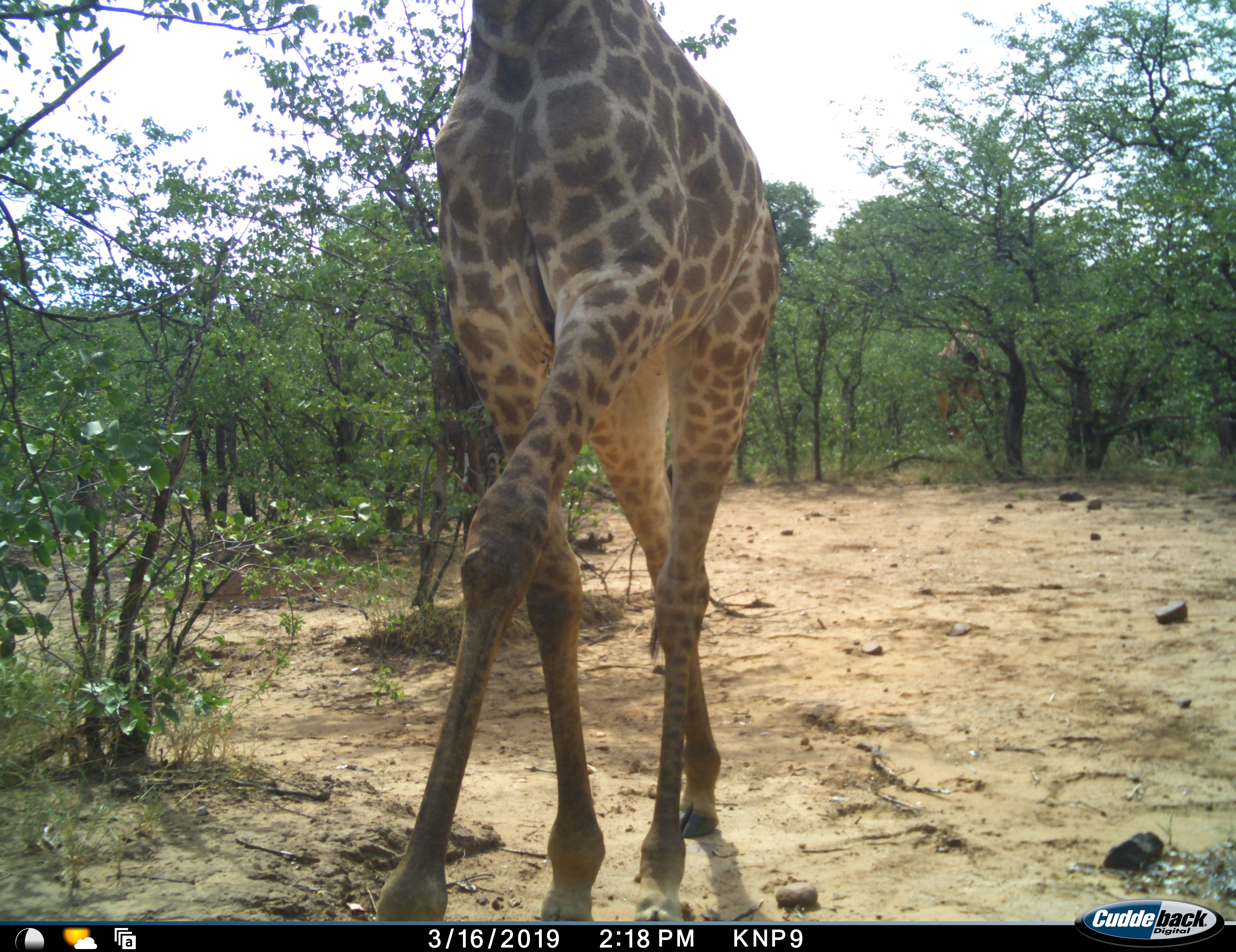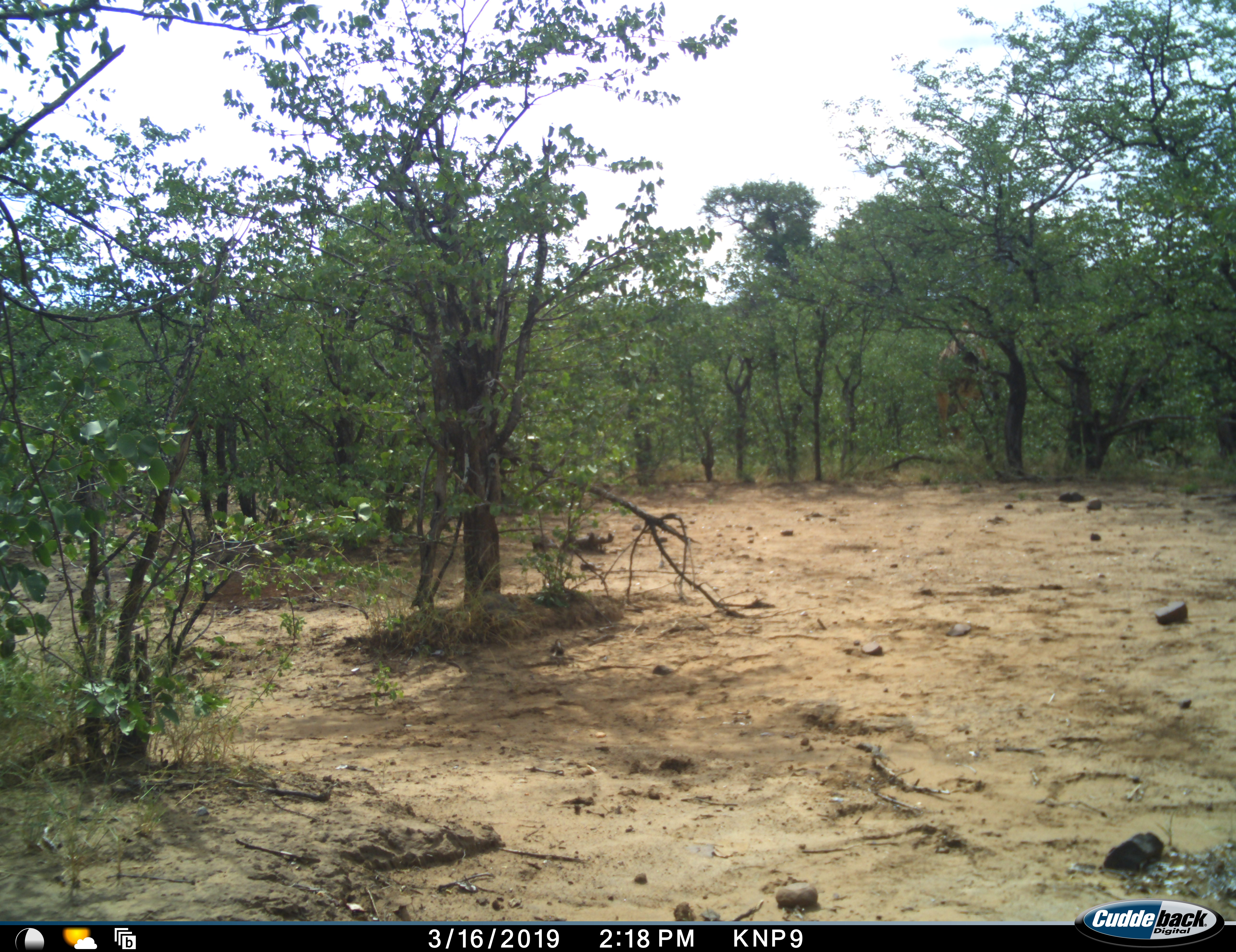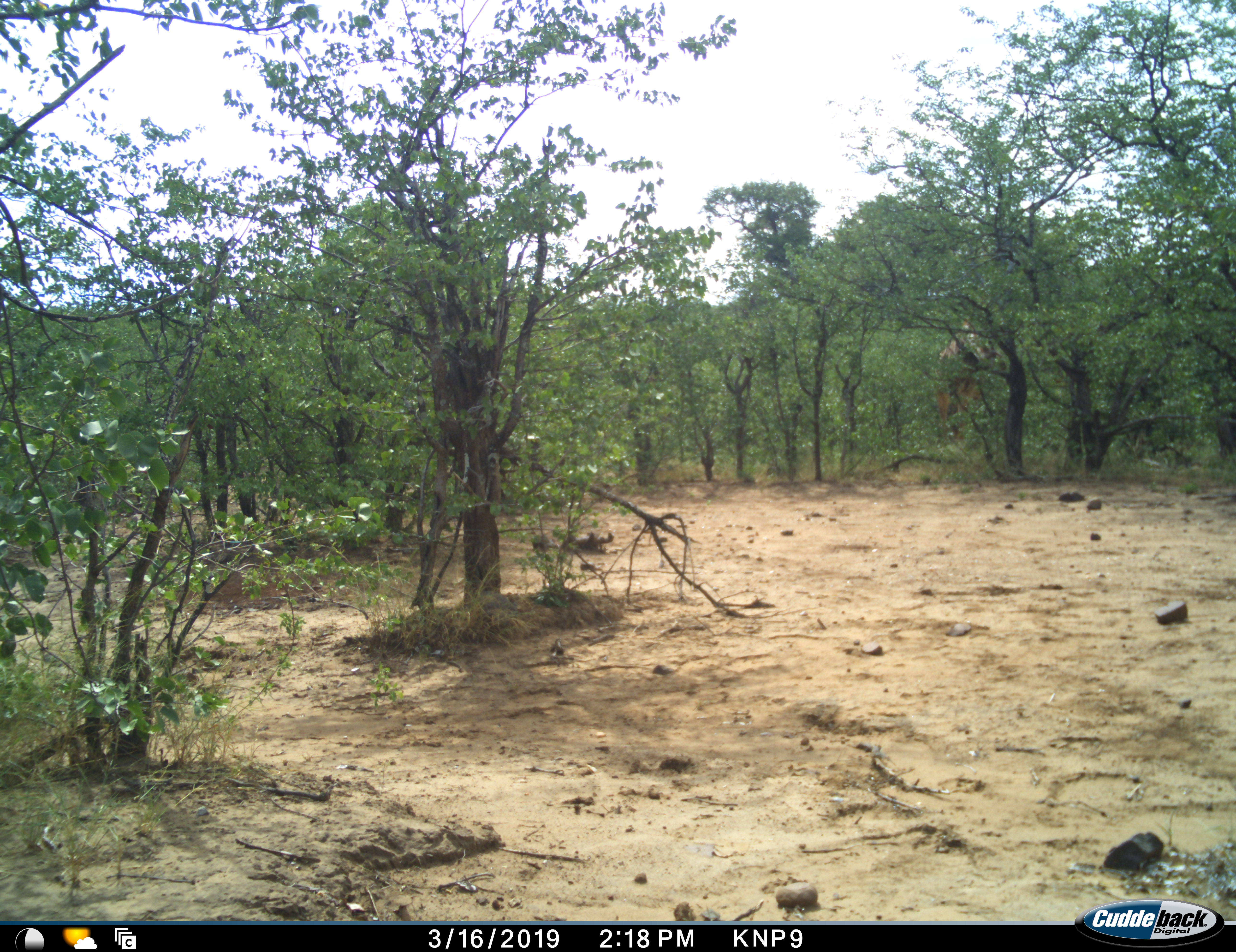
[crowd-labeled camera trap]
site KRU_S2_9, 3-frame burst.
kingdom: Animalia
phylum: Chordata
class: Mammalia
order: Artiodactyla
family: Giraffidae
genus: Giraffa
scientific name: Giraffa camelopardalis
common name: giraffe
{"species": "giraffe (Giraffa camelopardalis)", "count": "1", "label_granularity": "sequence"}